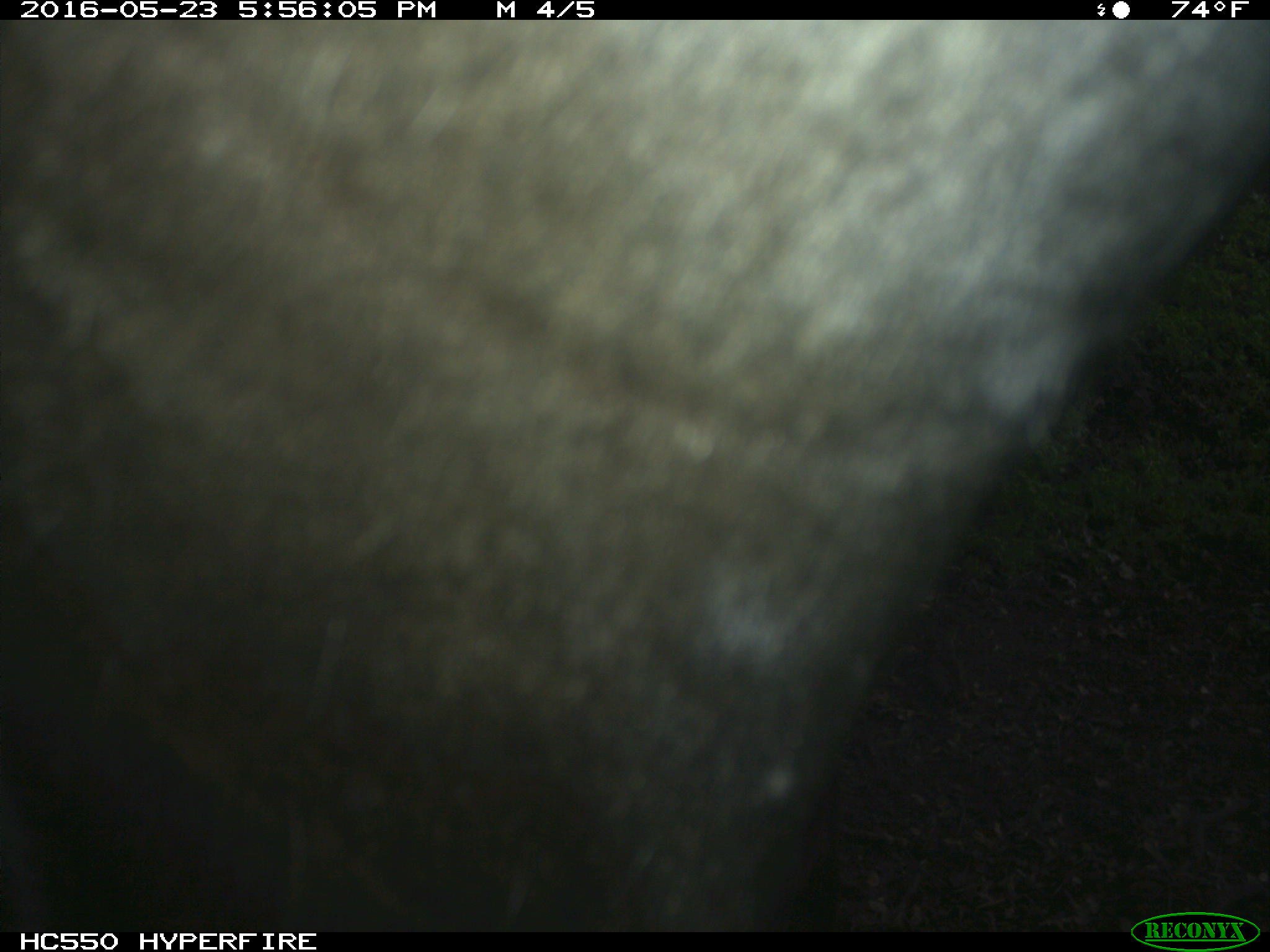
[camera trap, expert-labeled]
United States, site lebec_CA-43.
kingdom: Animalia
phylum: Chordata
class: Mammalia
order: Artiodactyla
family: Bovidae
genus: Bos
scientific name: Bos taurus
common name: domestic cow